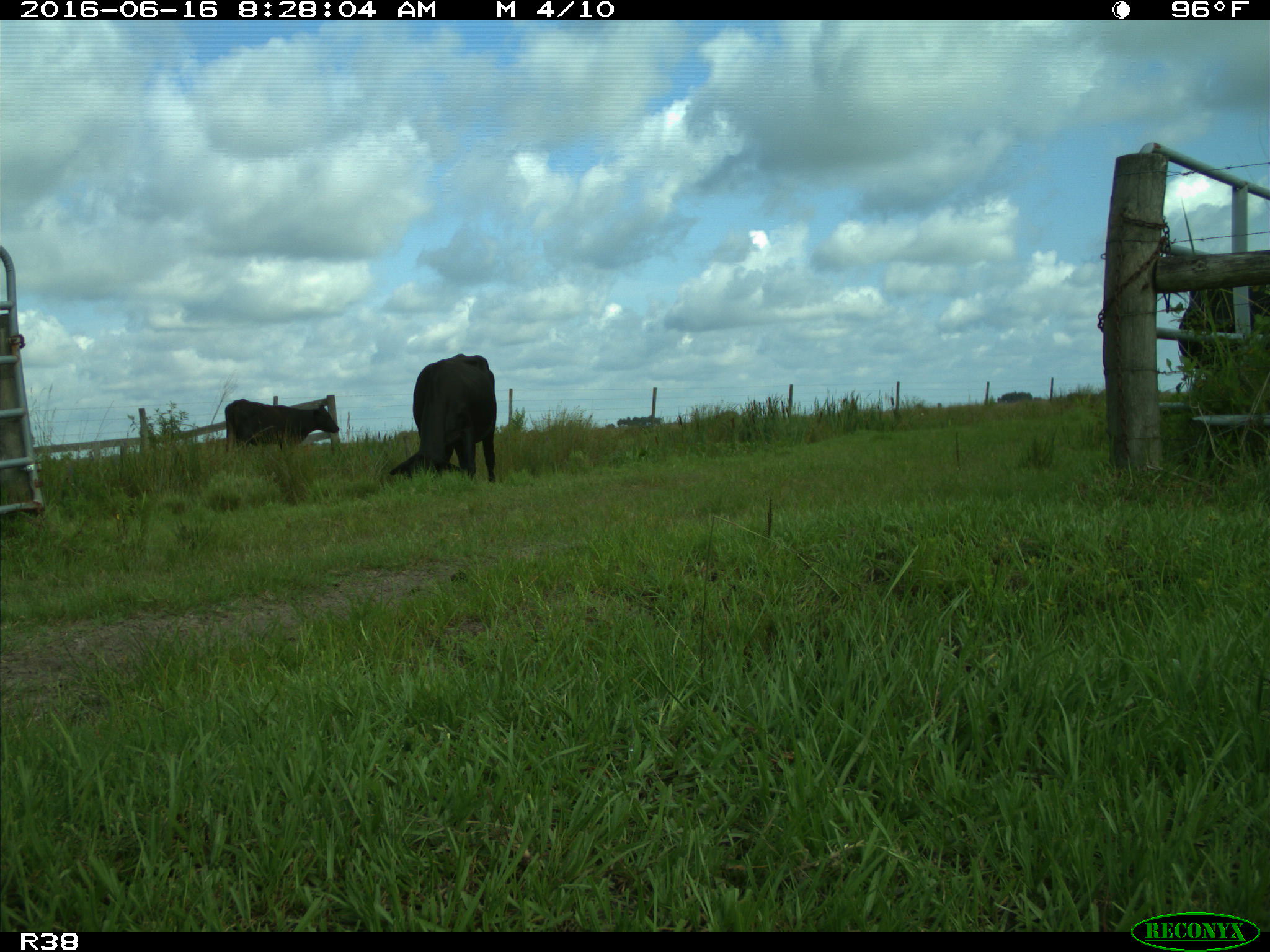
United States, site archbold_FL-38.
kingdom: Animalia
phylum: Chordata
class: Mammalia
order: Artiodactyla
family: Bovidae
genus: Bos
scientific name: Bos taurus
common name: domestic cow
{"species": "Bos taurus (domestic cow)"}